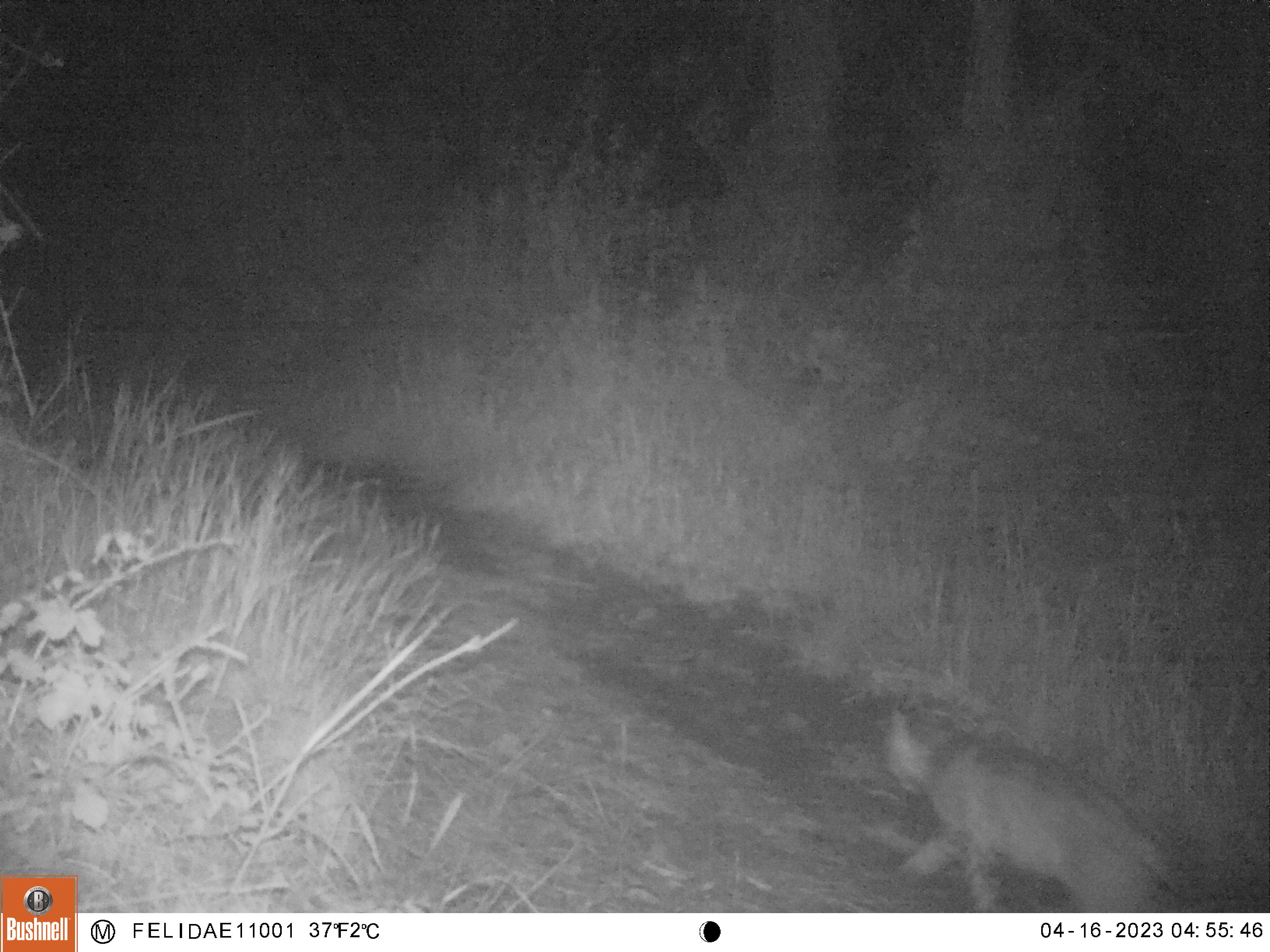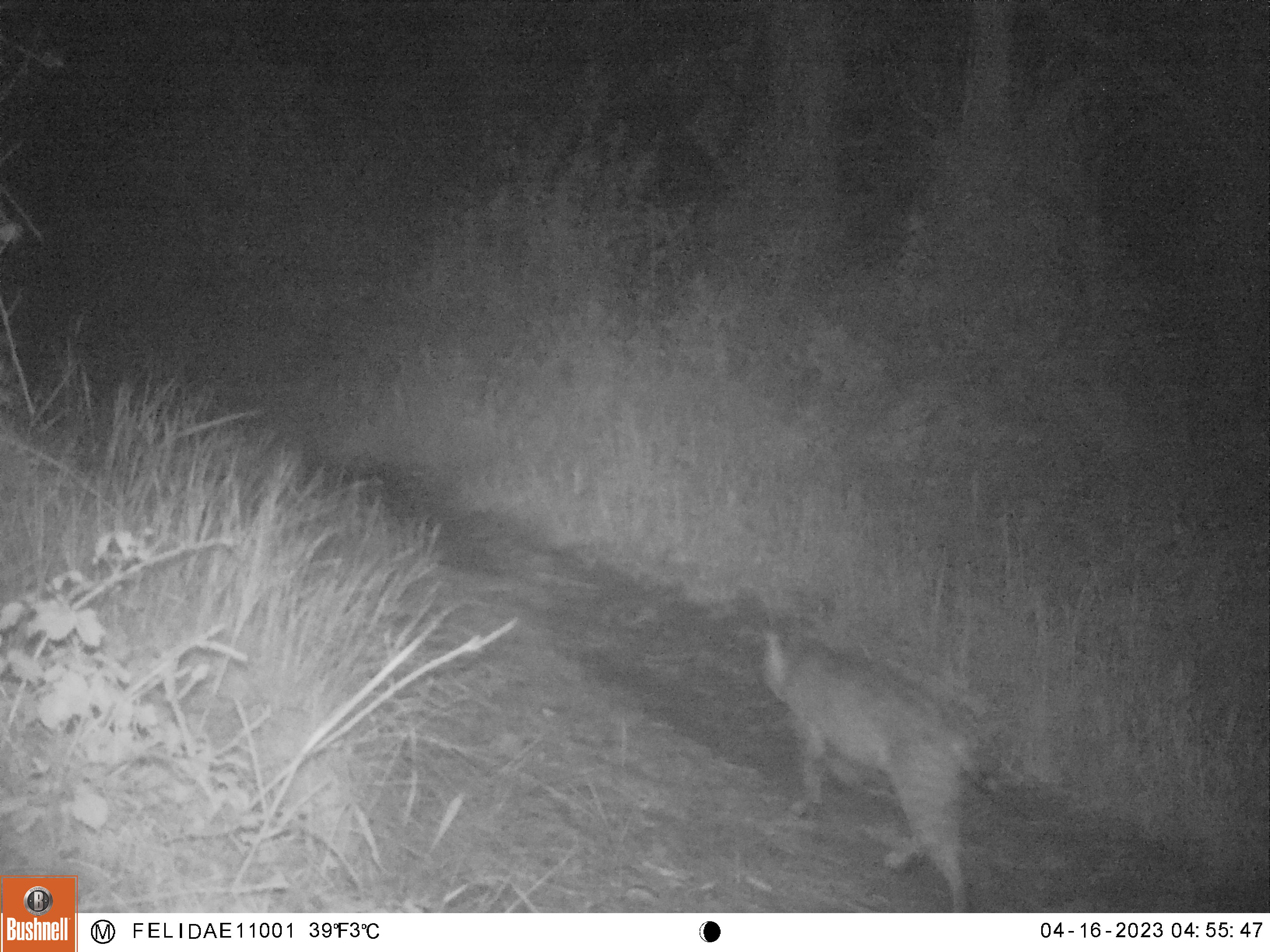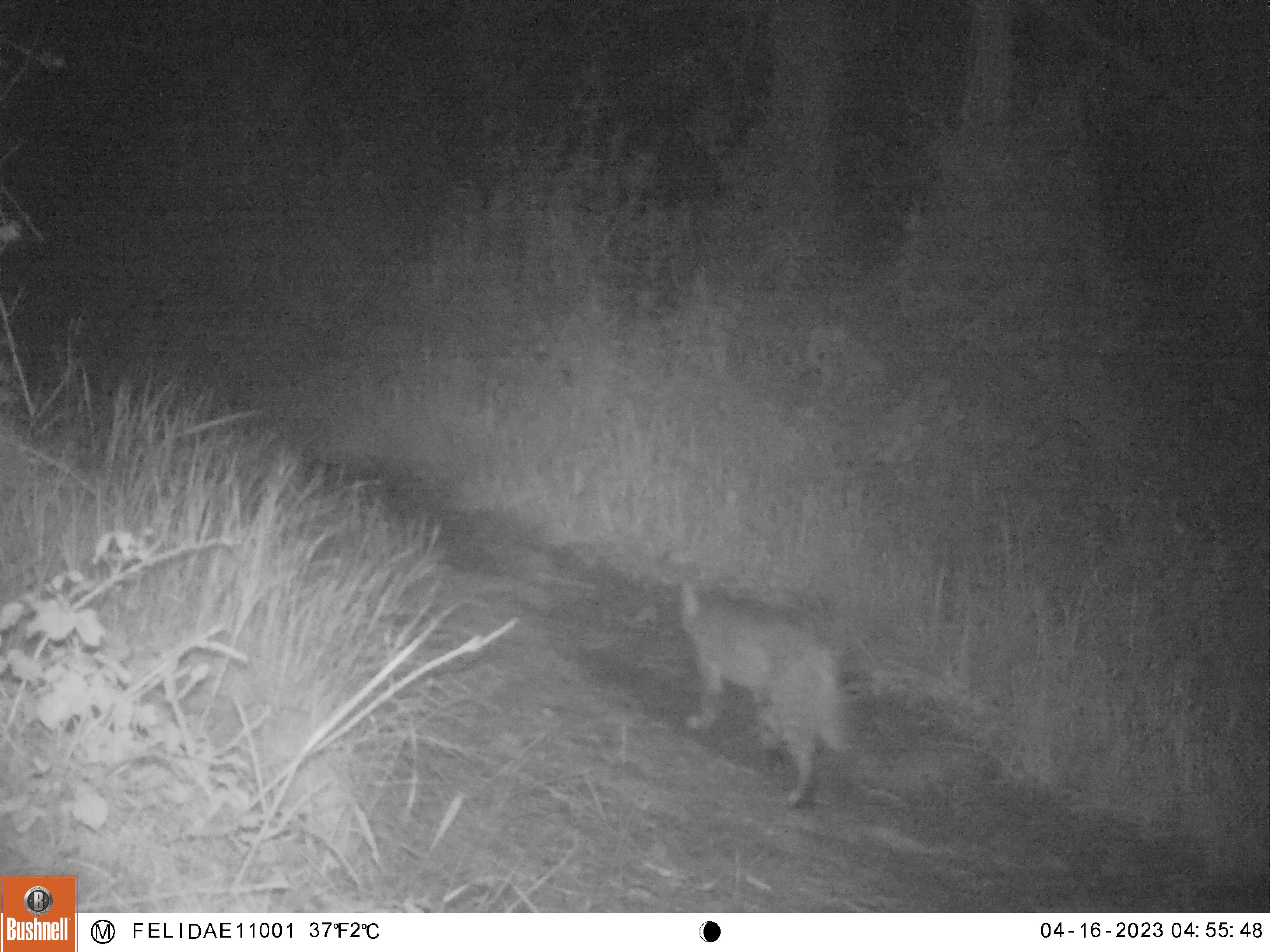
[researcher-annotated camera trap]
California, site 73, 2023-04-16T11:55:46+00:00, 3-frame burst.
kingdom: Animalia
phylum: Chordata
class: Mammalia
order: Carnivora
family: Felidae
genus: Lynx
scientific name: Lynx rufus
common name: bobcat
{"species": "bobcat (Lynx rufus)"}